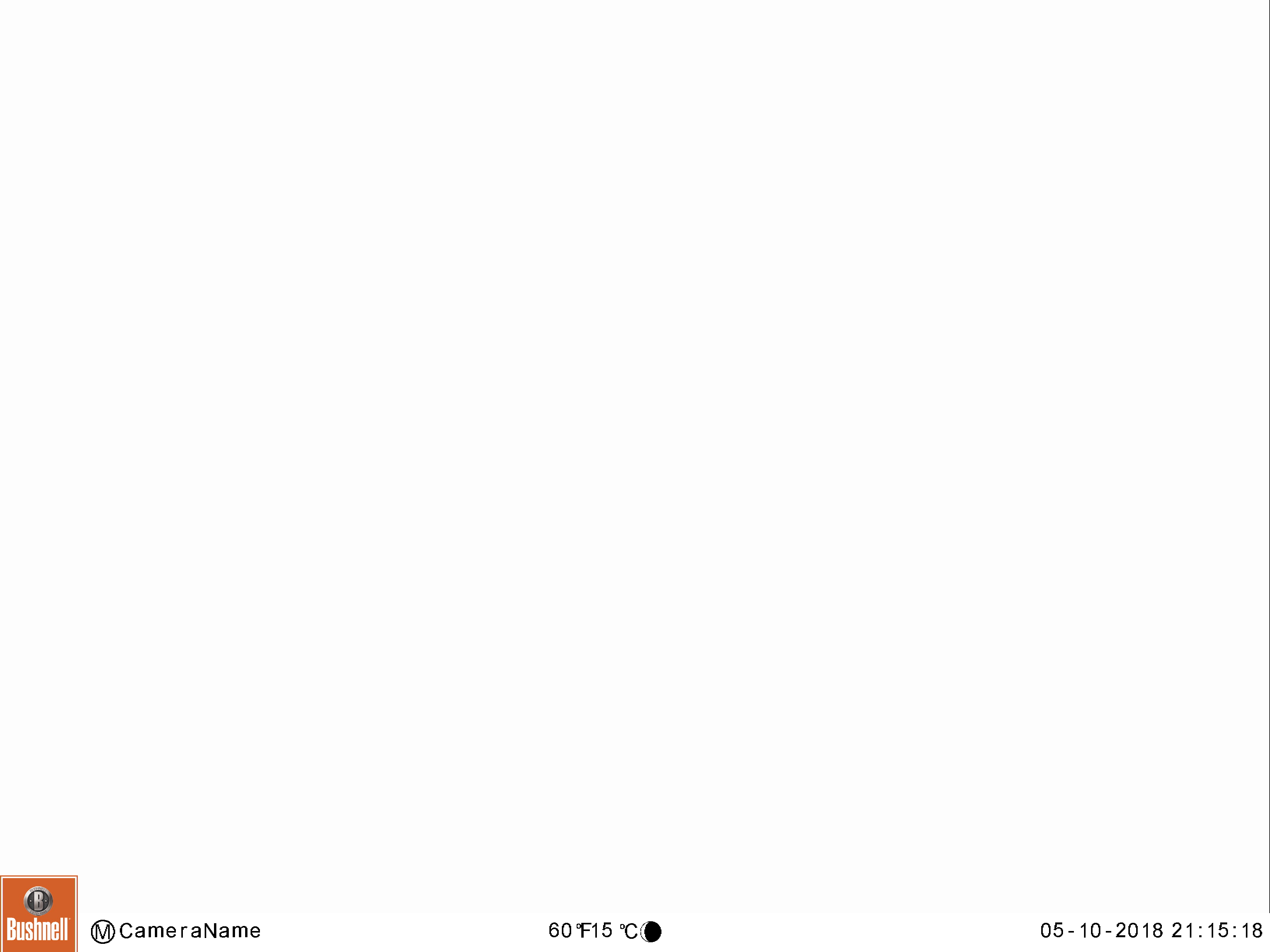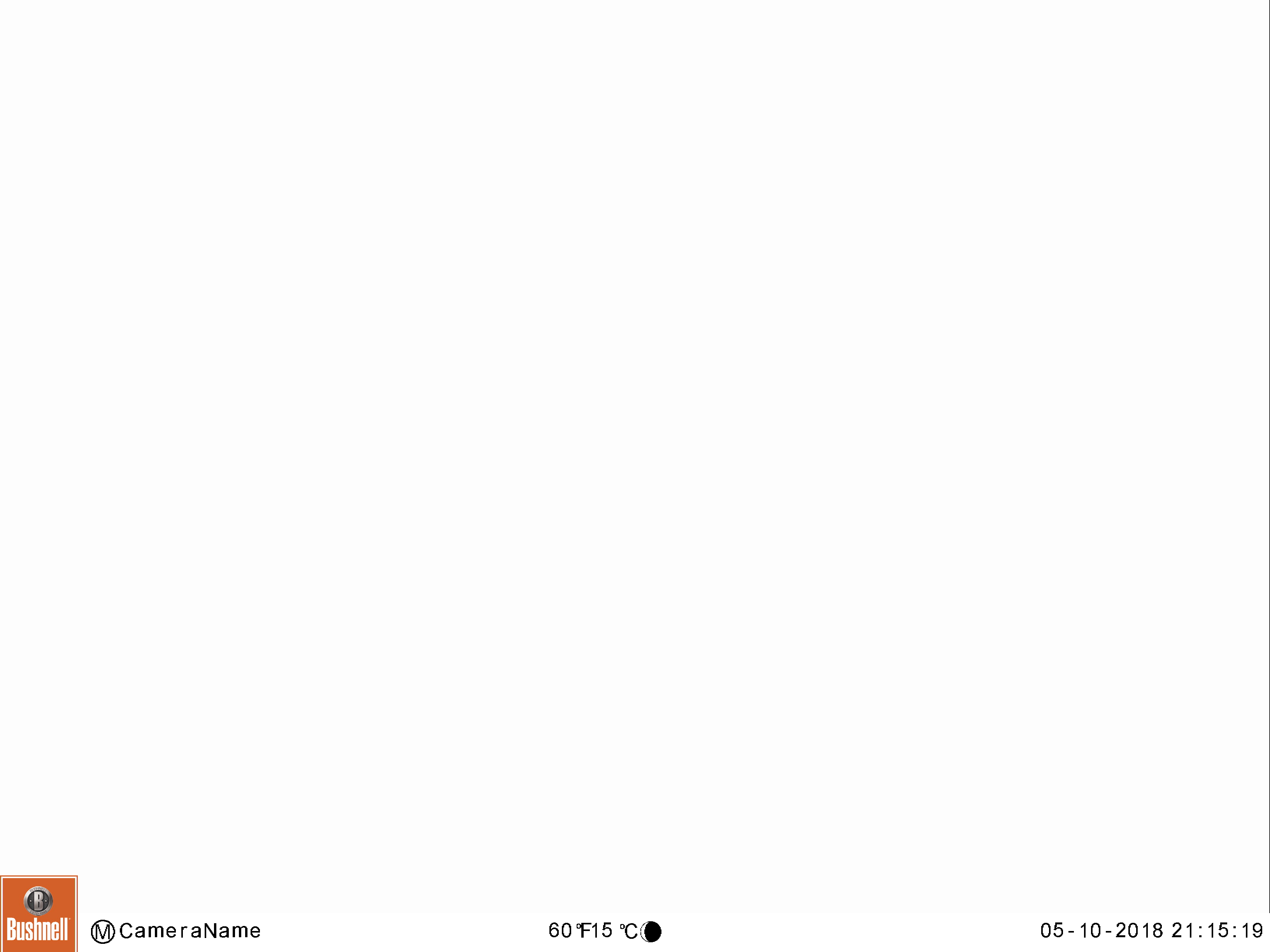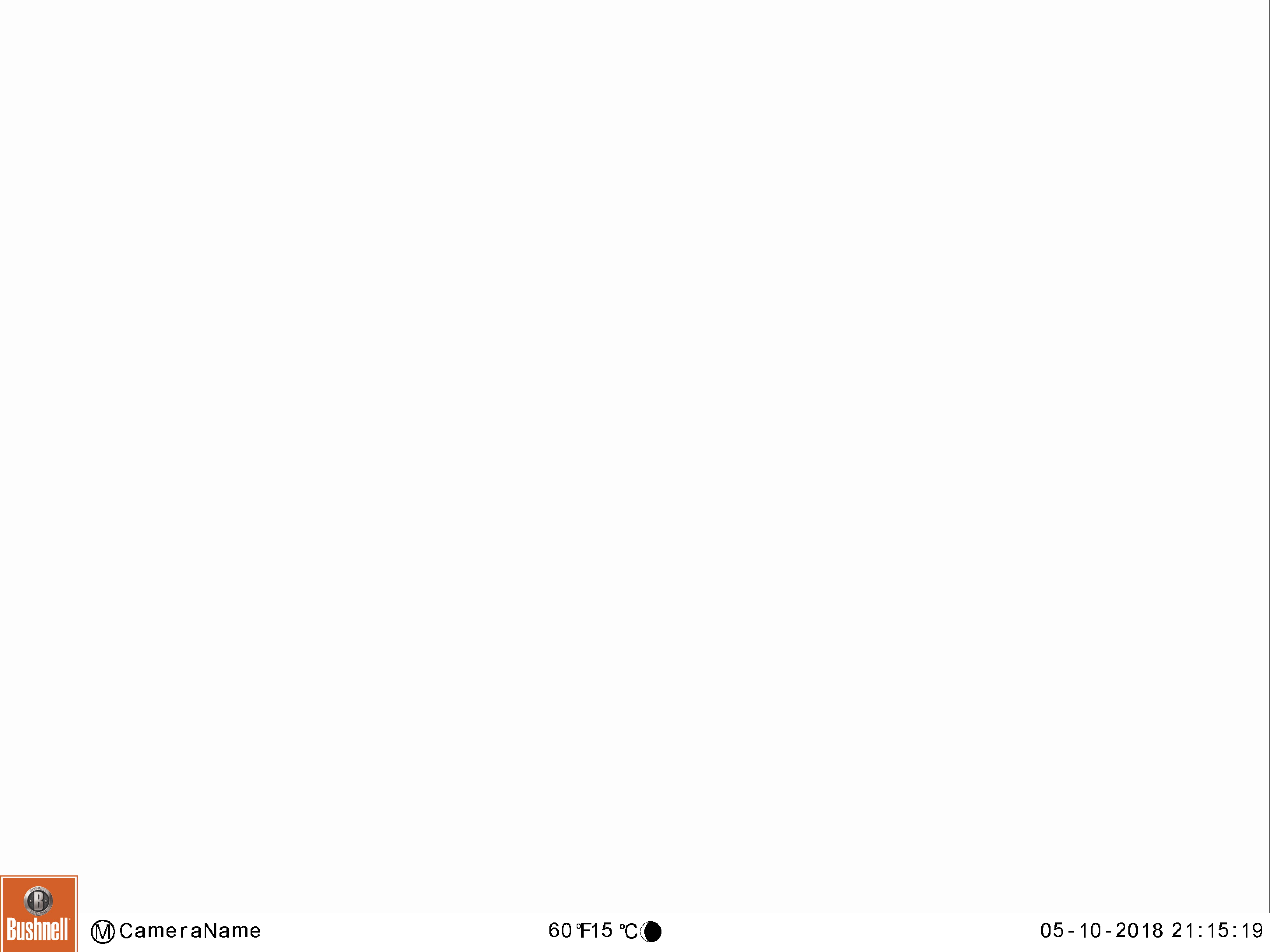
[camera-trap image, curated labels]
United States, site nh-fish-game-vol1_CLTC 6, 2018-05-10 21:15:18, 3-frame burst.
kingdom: Animalia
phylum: Chordata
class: Mammalia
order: Artiodactyla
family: Cervidae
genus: Alces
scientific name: Alces alces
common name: moose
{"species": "moose (Alces alces)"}